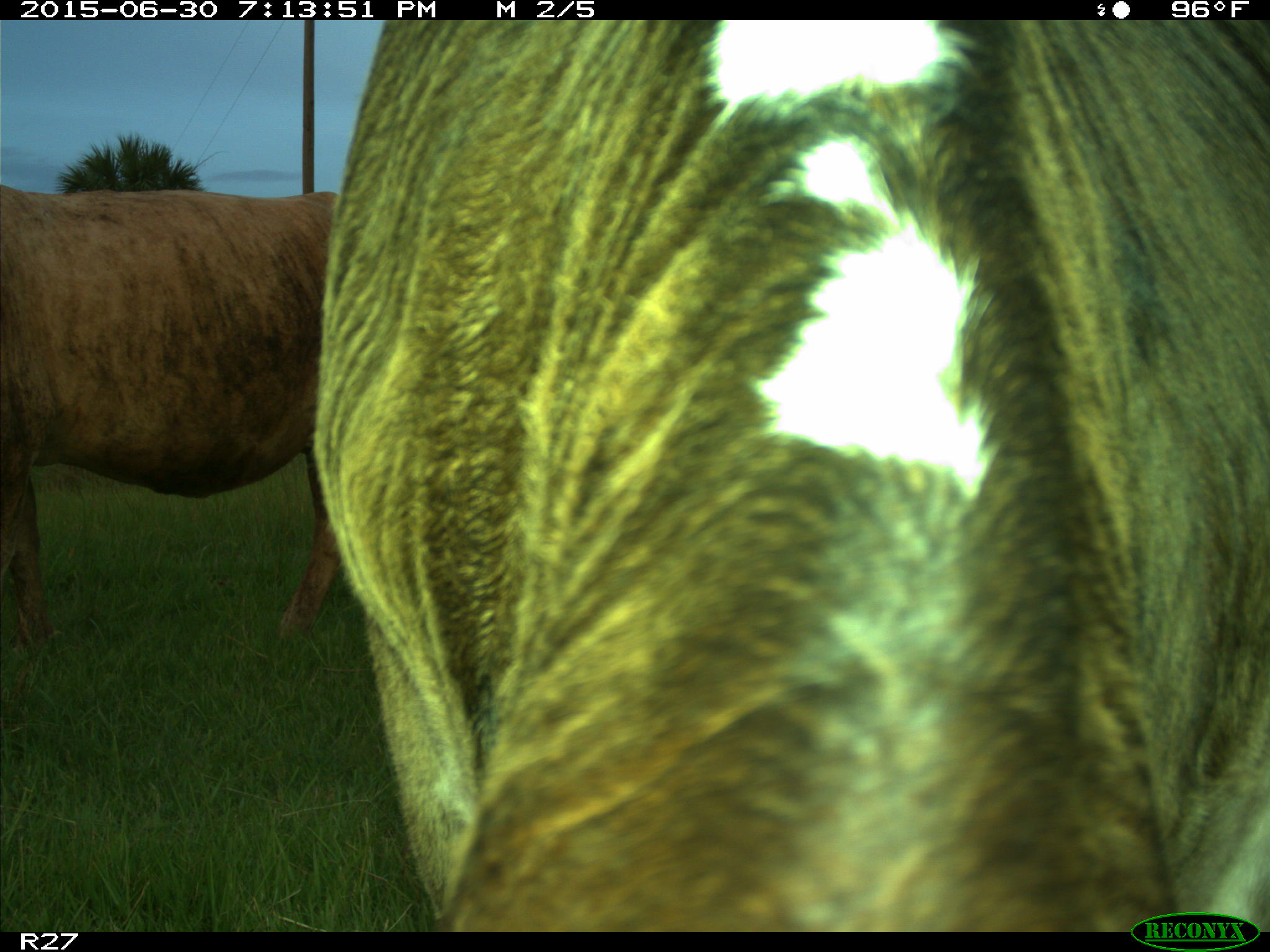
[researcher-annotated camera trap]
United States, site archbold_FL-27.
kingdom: Animalia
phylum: Chordata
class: Mammalia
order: Artiodactyla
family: Bovidae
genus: Bos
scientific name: Bos taurus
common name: domestic cow